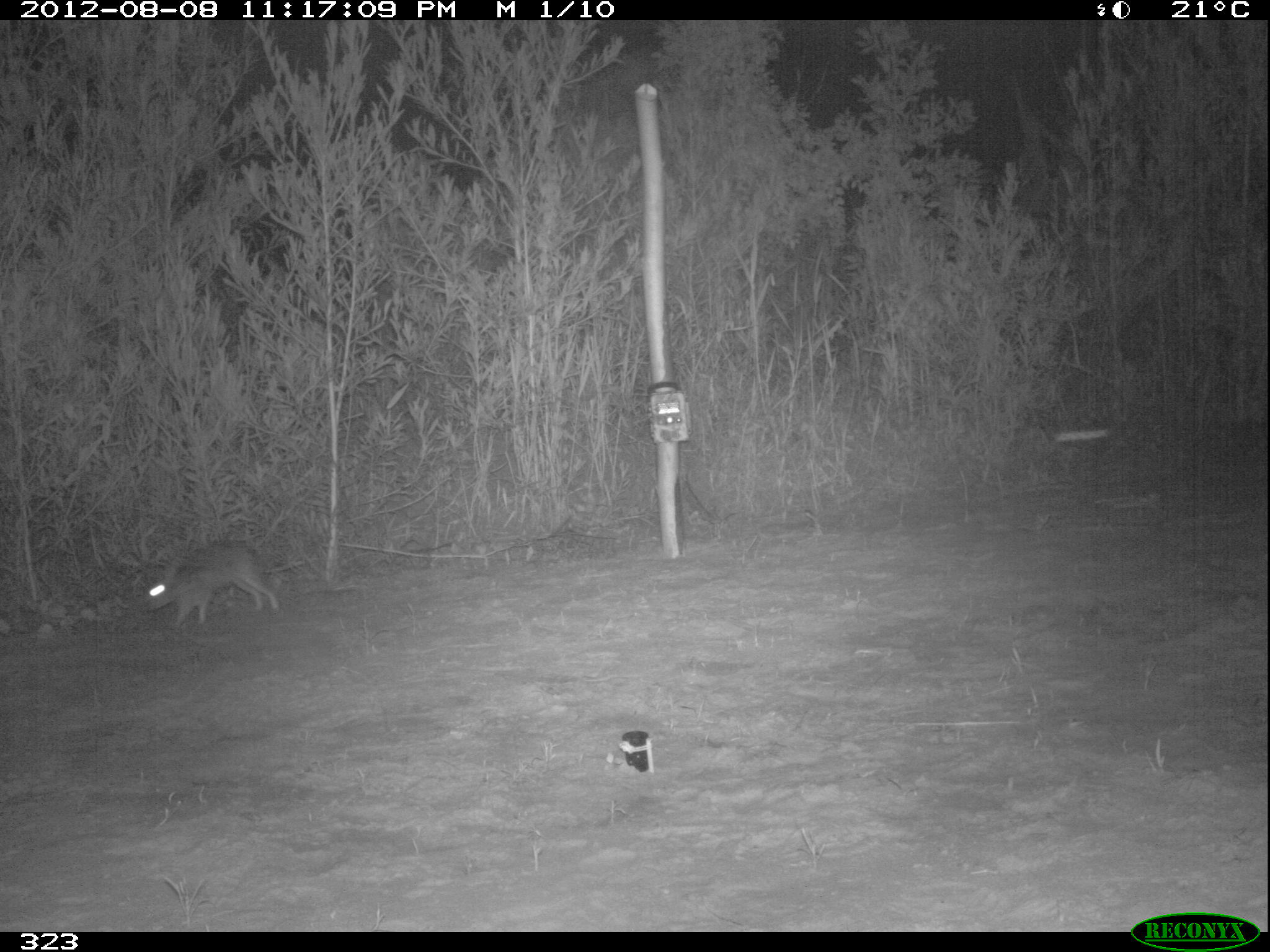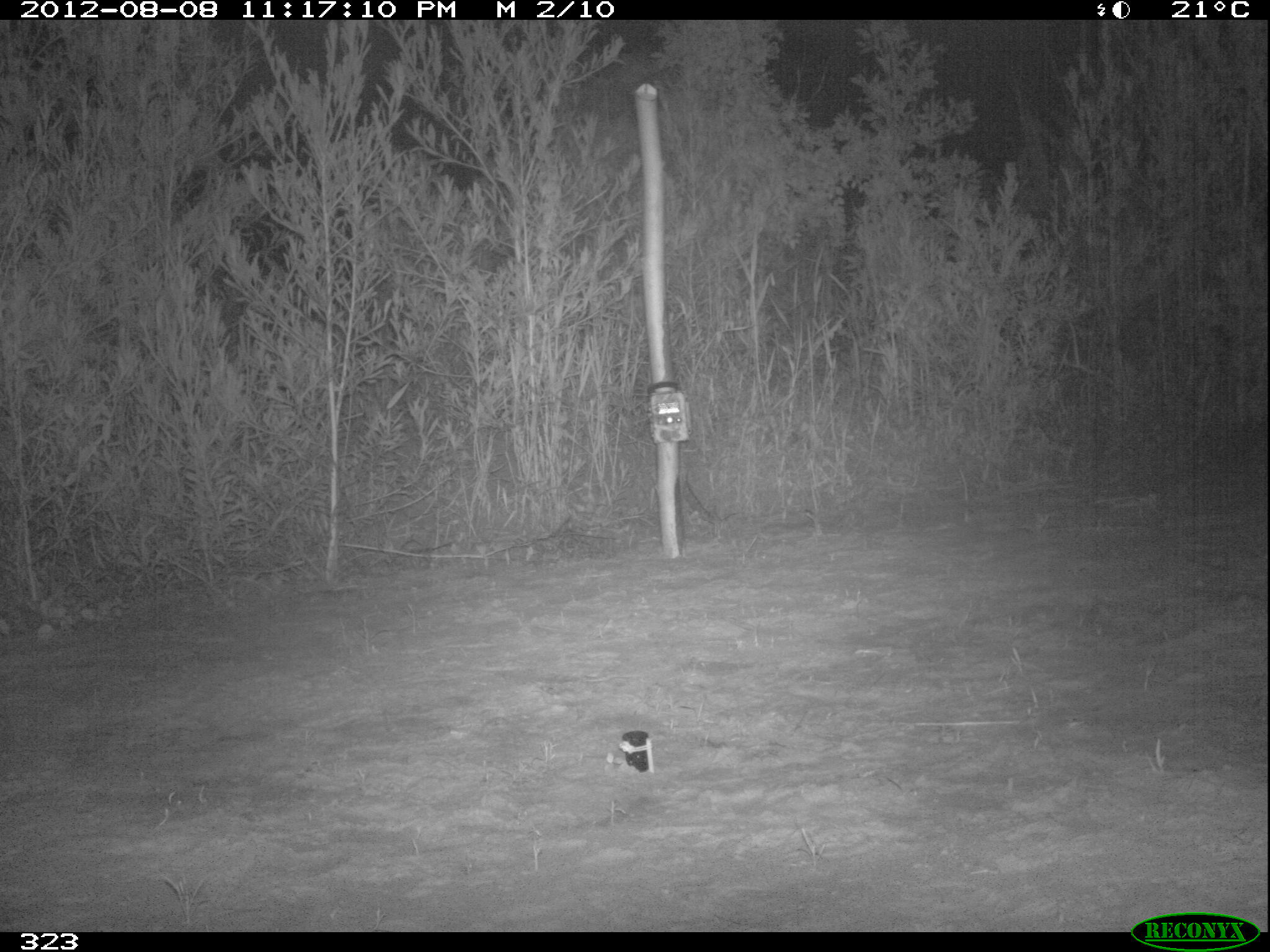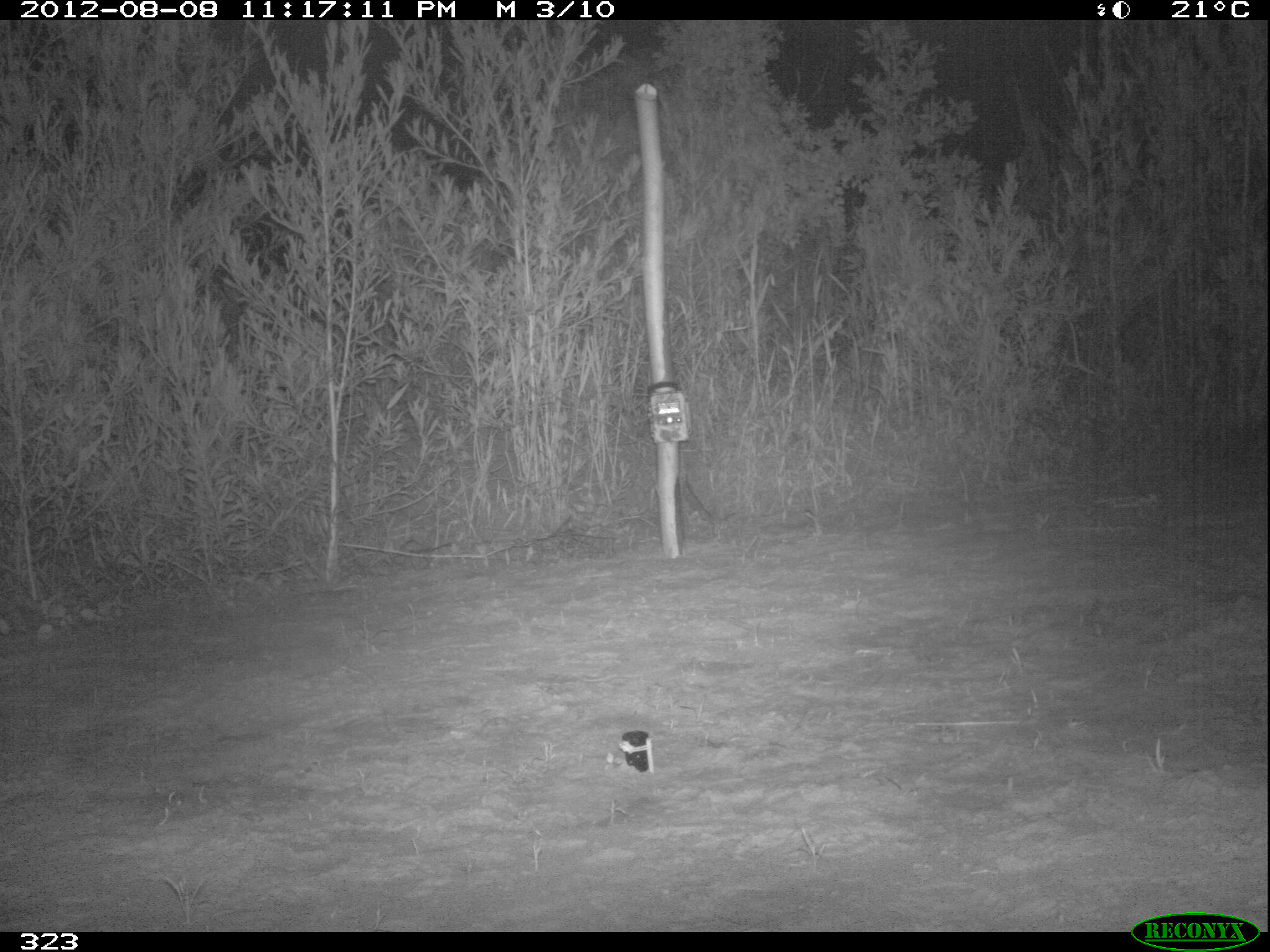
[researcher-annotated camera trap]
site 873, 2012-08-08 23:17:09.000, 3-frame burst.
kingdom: Animalia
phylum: Chordata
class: Mammalia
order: Lagomorpha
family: Leporidae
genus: Sylvilagus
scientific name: Sylvilagus brasiliensis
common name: tapeti